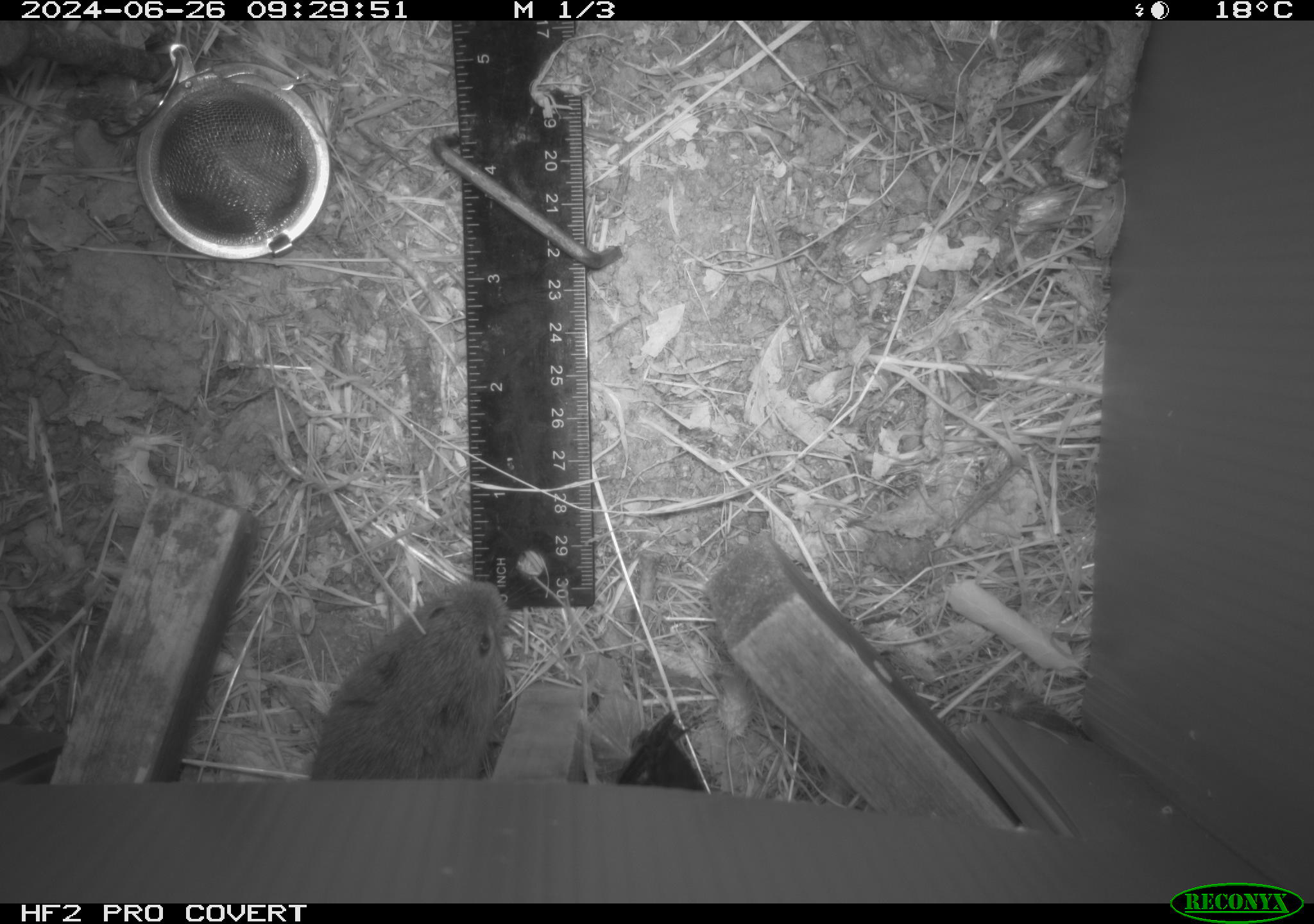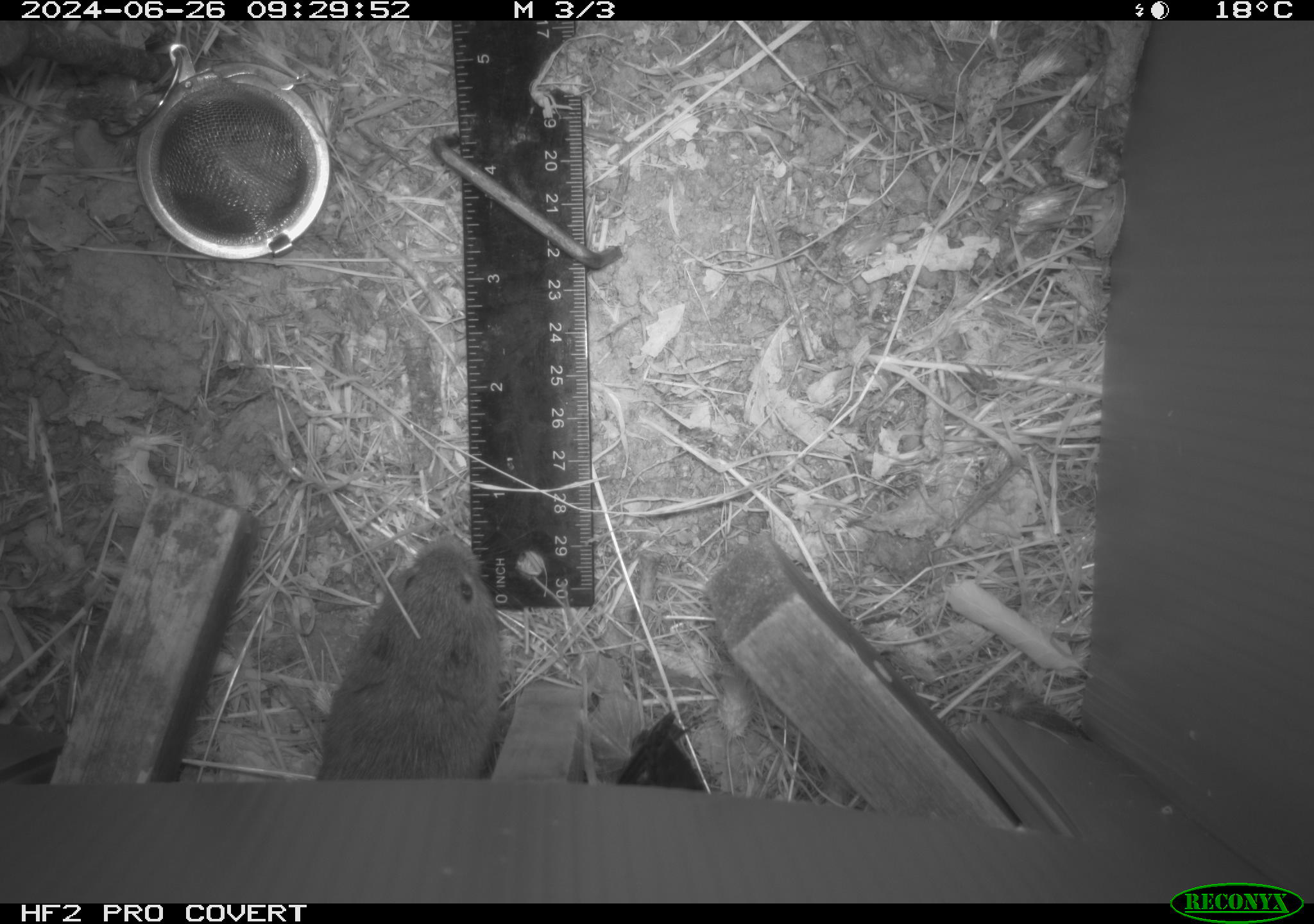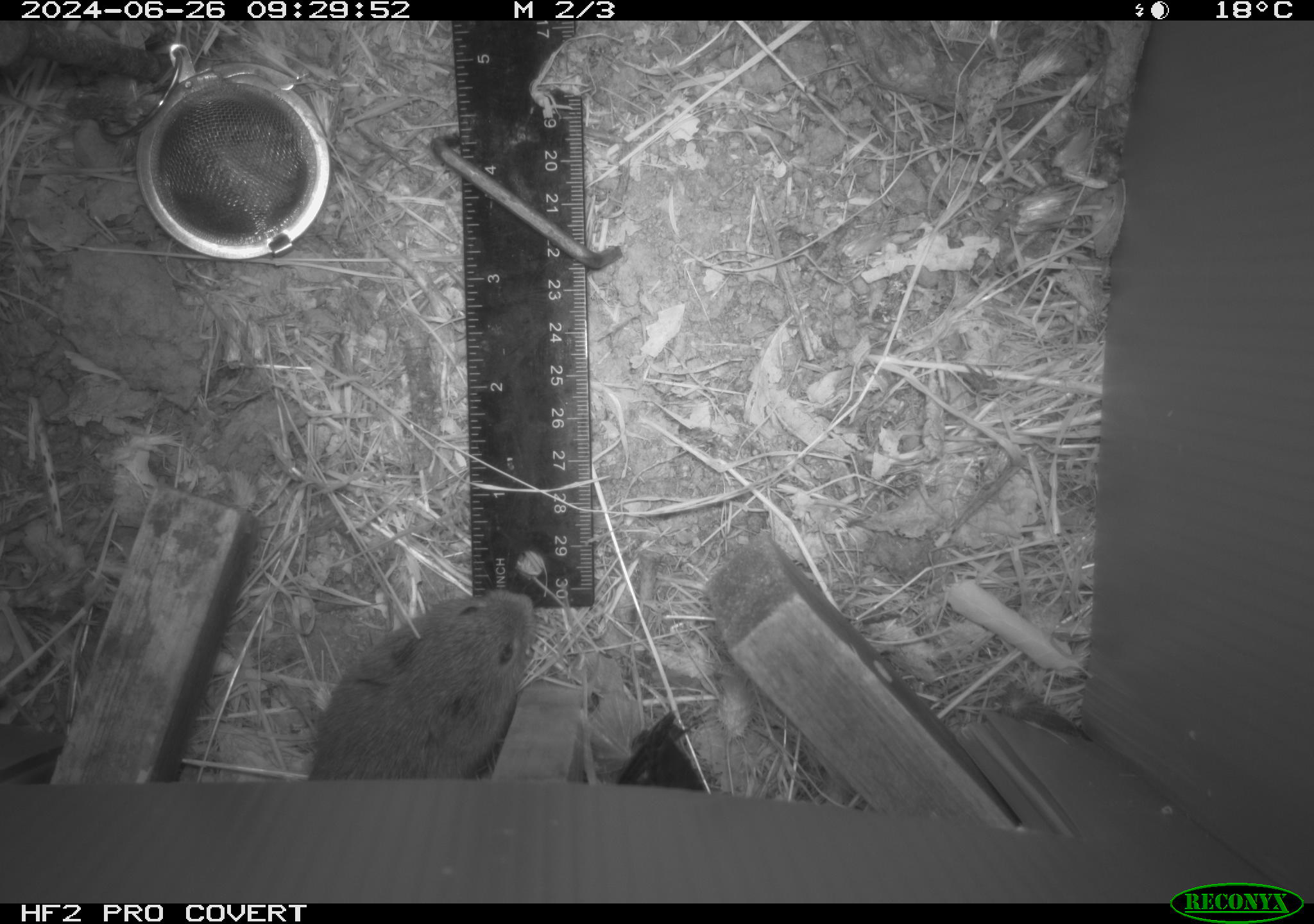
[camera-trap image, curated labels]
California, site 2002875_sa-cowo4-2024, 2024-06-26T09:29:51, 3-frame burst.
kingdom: Animalia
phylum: Chordata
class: Mammalia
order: Rodentia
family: Cricetidae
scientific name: Arvicolinae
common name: voles, lemmings, and muskrats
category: arvicolinae subfamily